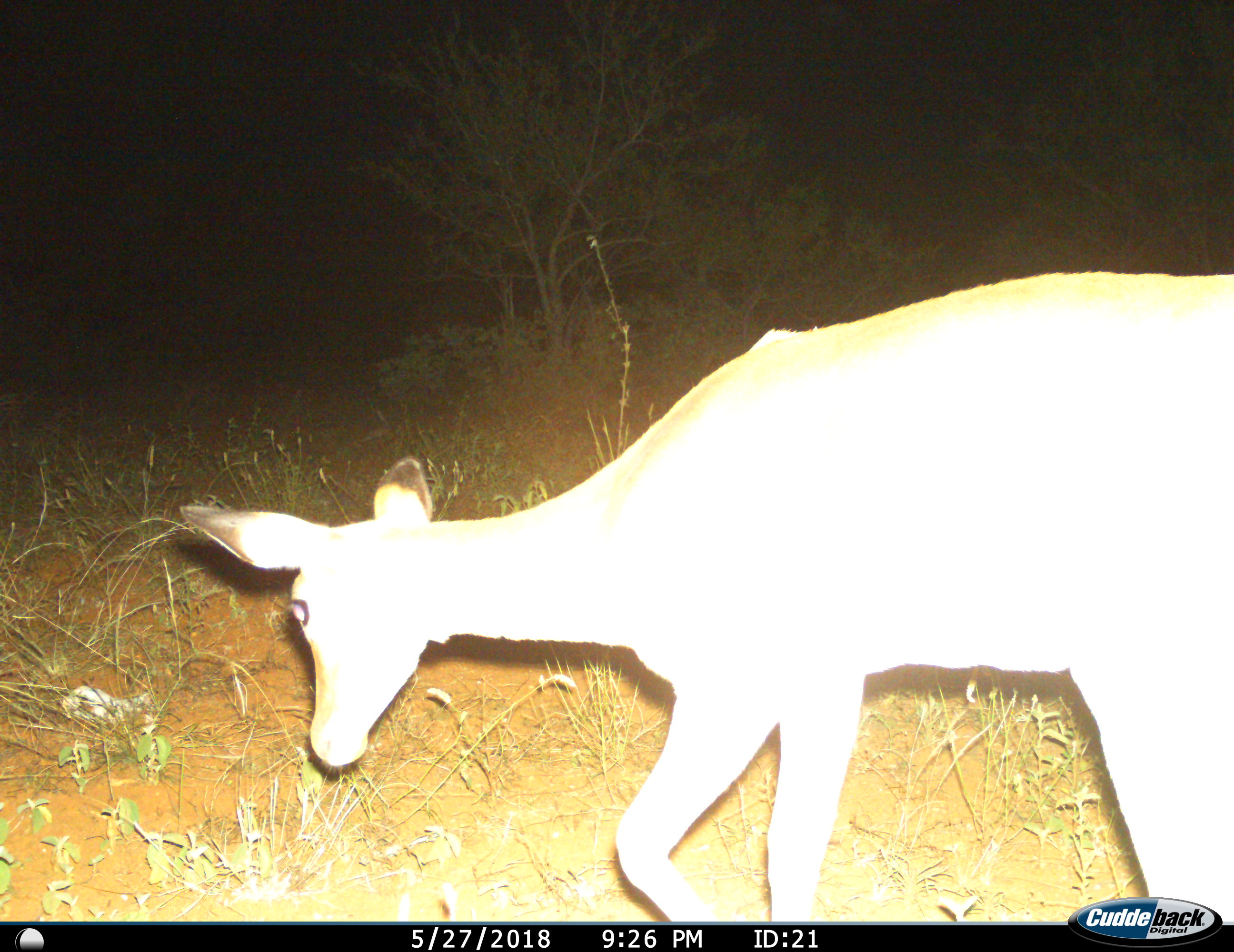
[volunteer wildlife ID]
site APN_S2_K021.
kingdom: Animalia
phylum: Chordata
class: Mammalia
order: Artiodactyla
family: Bovidae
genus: Aepyceros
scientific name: Aepyceros melampus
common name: impala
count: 1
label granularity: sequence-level